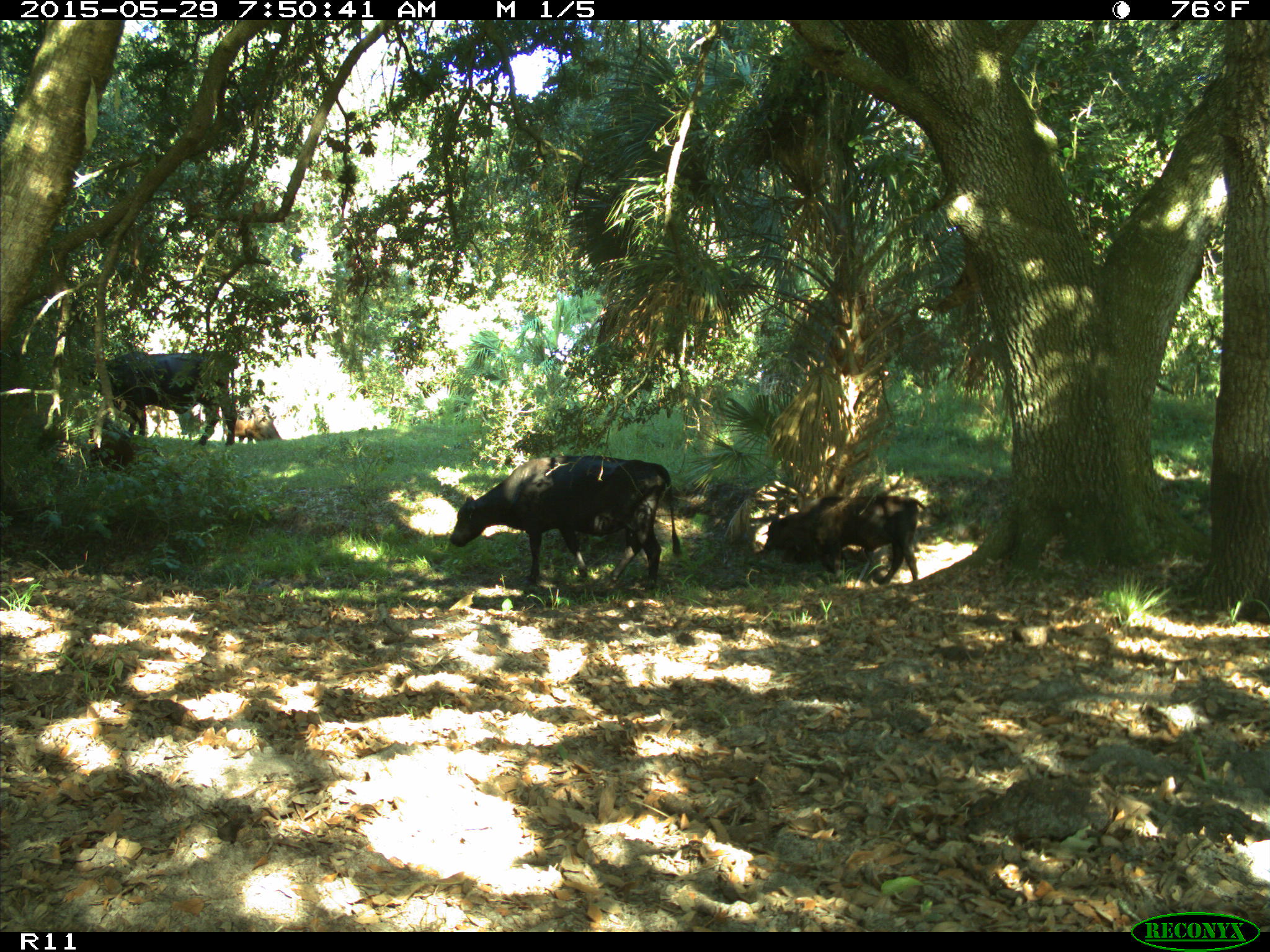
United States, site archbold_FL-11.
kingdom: Animalia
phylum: Chordata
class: Mammalia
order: Artiodactyla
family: Bovidae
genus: Bos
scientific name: Bos taurus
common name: domestic cow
Bos taurus (domestic cow).